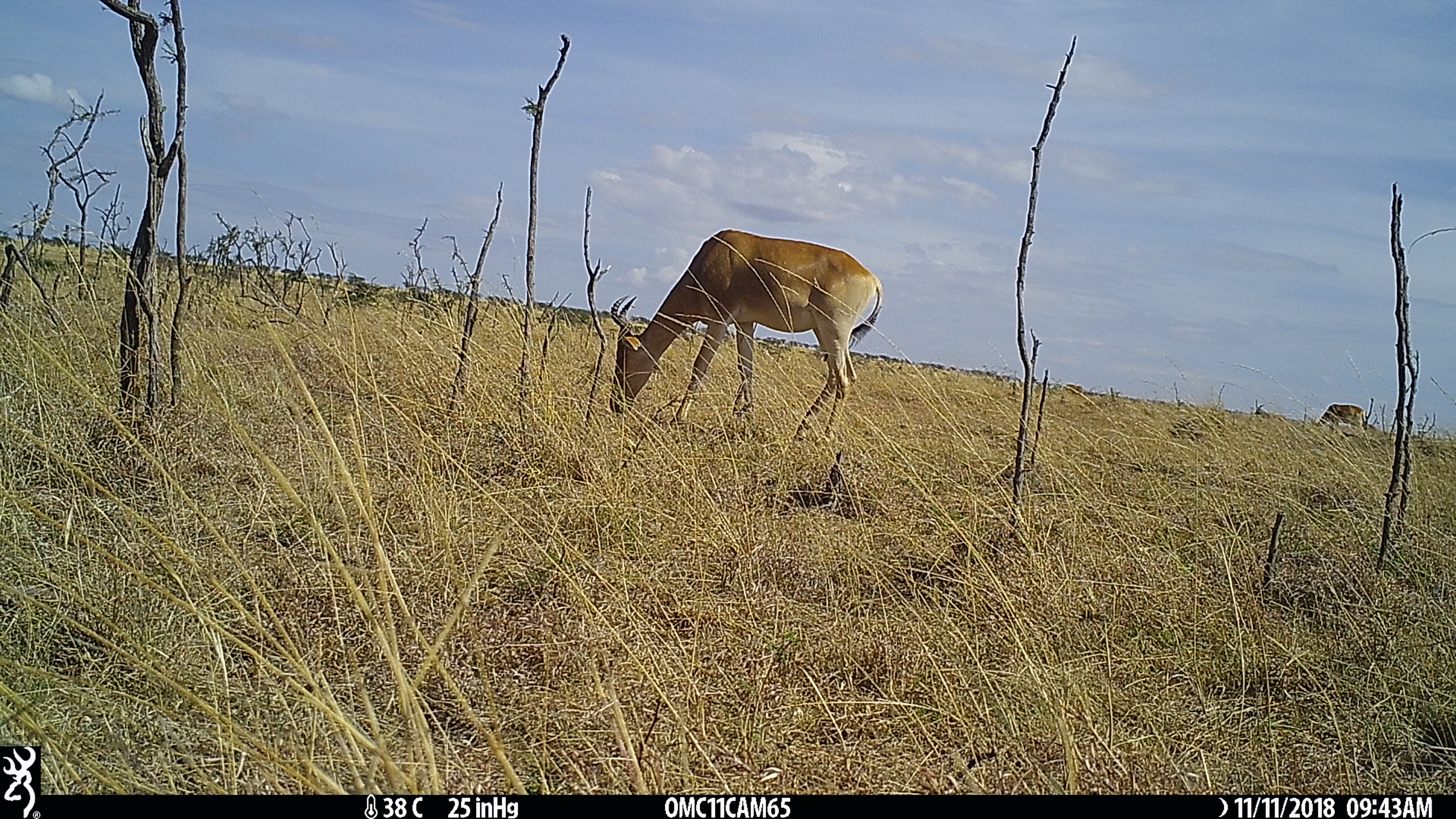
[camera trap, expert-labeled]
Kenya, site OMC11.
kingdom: Animalia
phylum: Chordata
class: Mammalia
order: Artiodactyla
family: Bovidae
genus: Alcelaphus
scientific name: Alcelaphus buselaphus cokii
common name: coke's hartebeest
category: hartebeest cokes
Hartebeest cokes (coke's hartebeest) (Alcelaphus buselaphus cokii).